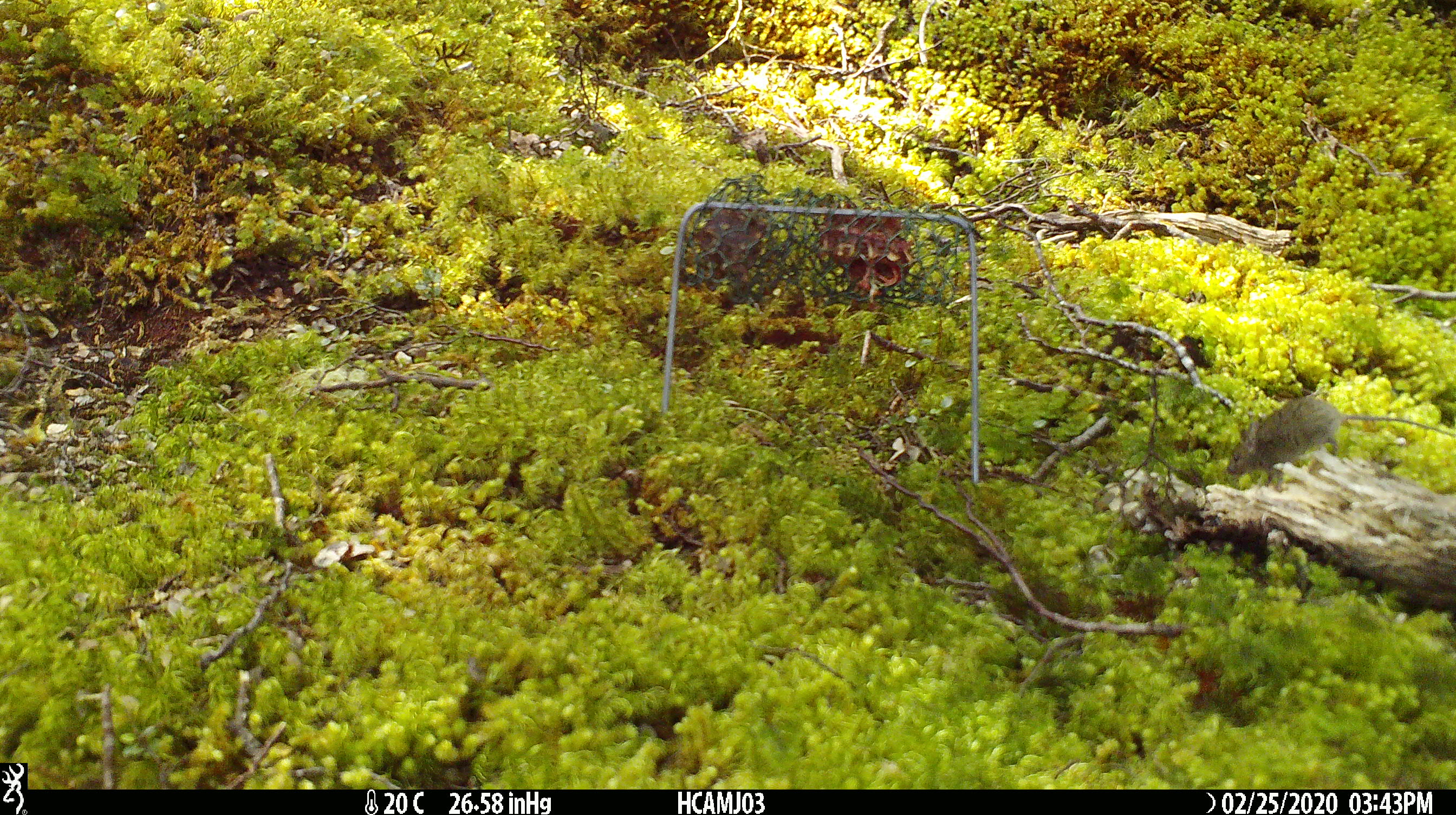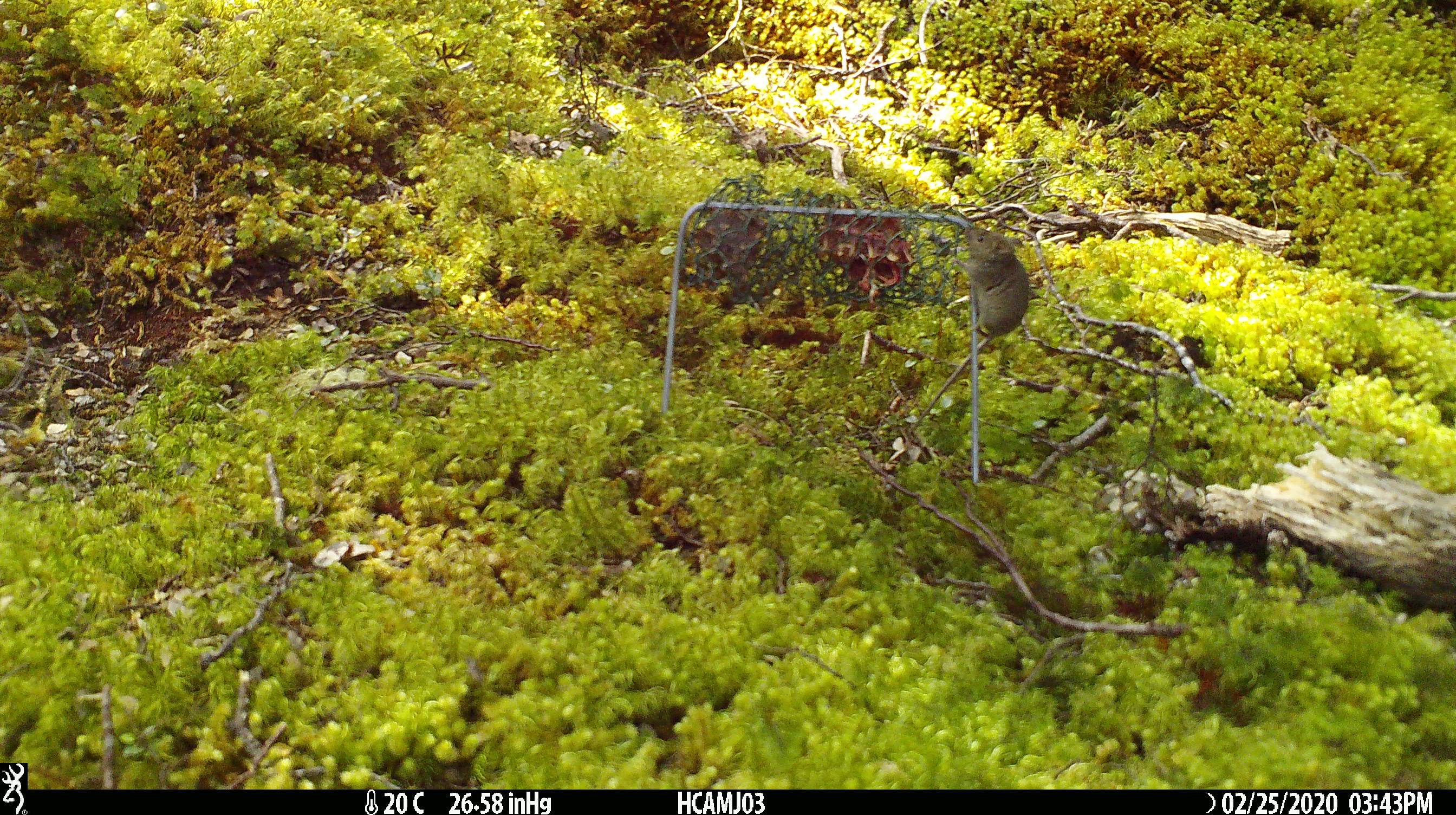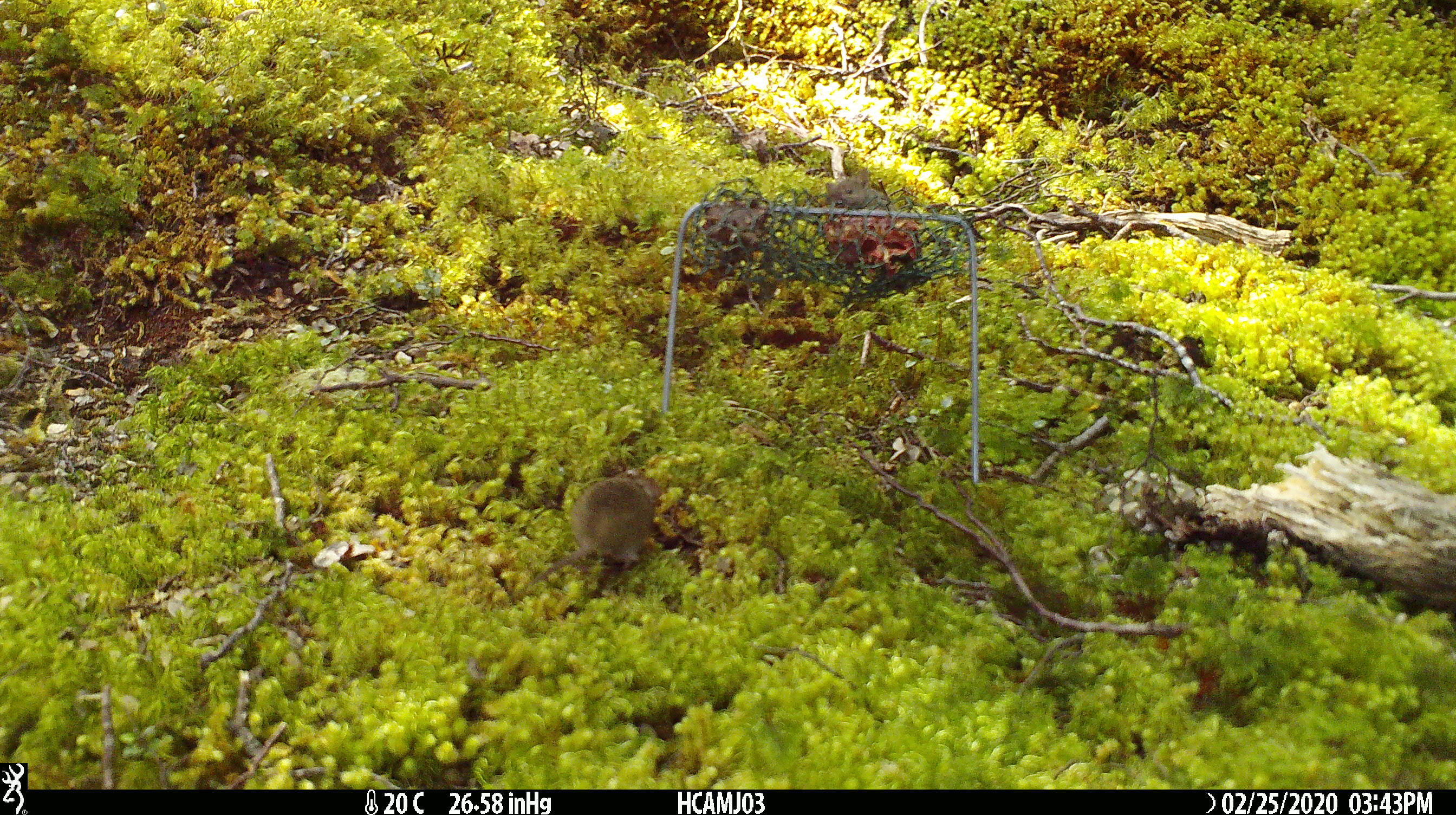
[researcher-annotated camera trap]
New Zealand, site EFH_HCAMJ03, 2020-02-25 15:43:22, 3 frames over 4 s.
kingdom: Animalia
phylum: Chordata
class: Mammalia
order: Rodentia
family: Muridae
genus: Mus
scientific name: Mus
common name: mouse